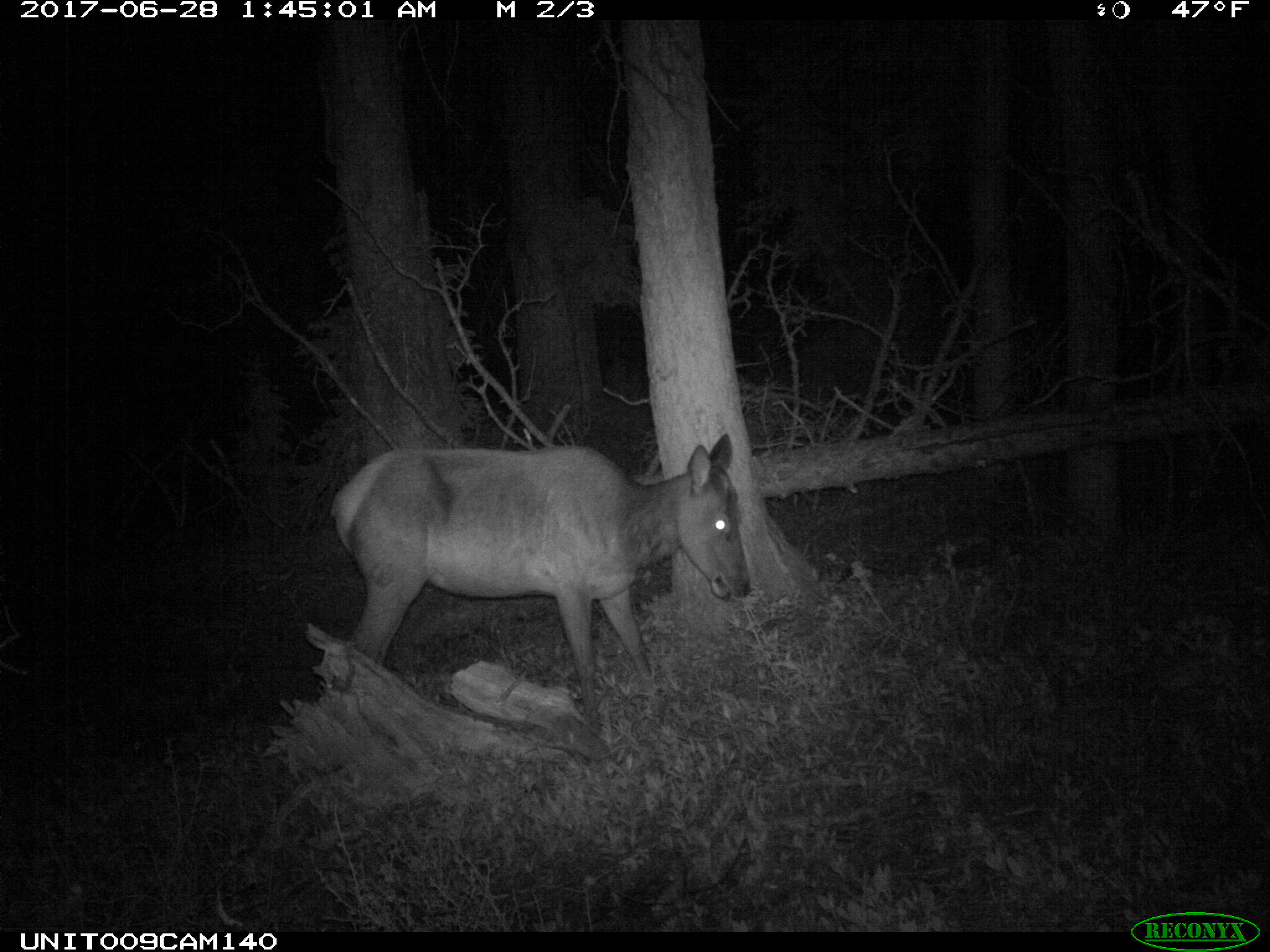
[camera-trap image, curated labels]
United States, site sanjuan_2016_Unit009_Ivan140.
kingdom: Animalia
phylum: Chordata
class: Mammalia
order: Artiodactyla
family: Cervidae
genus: Cervus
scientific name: Cervus elaphus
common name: red deer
Cervus elaphus (red deer).